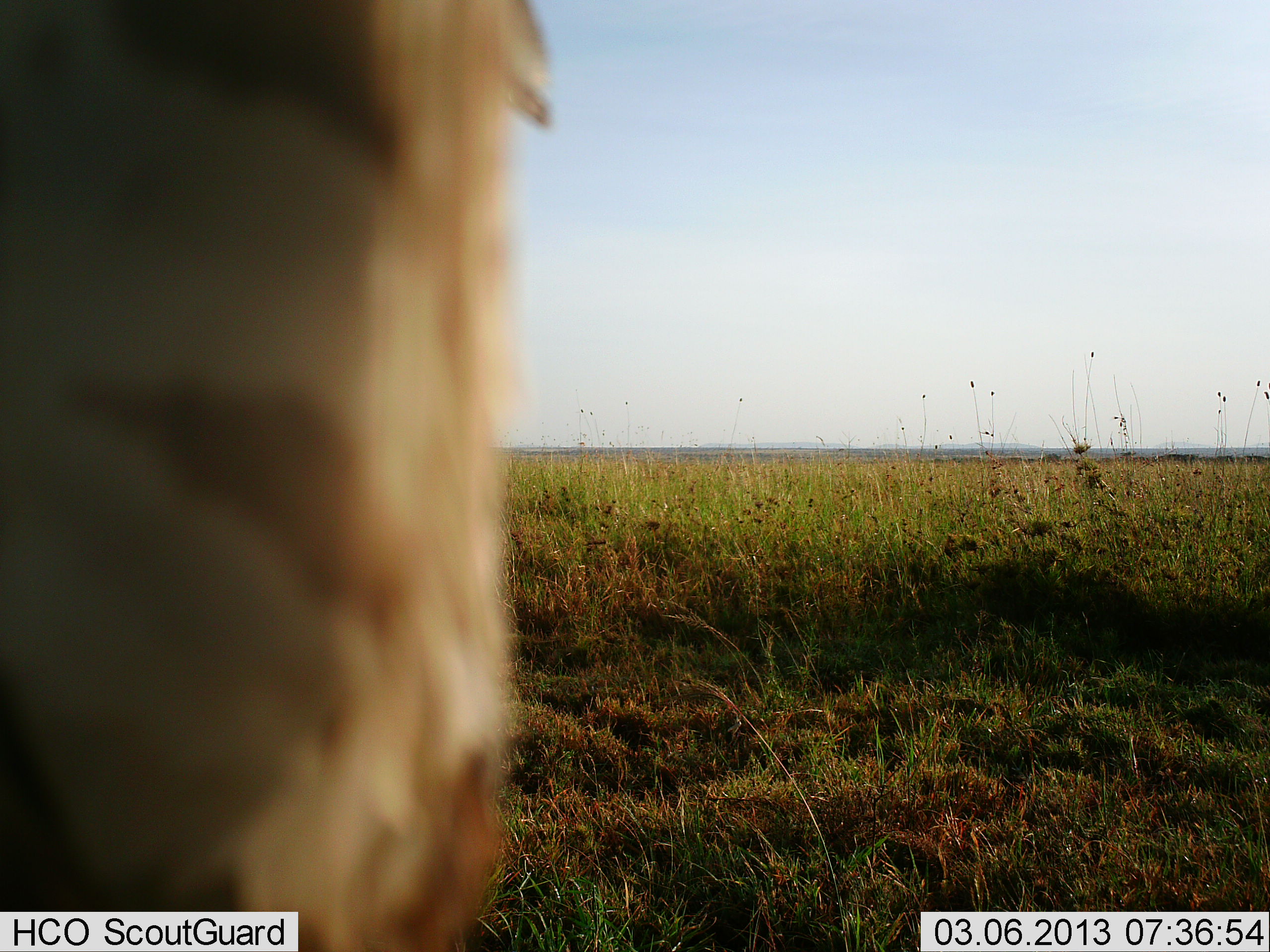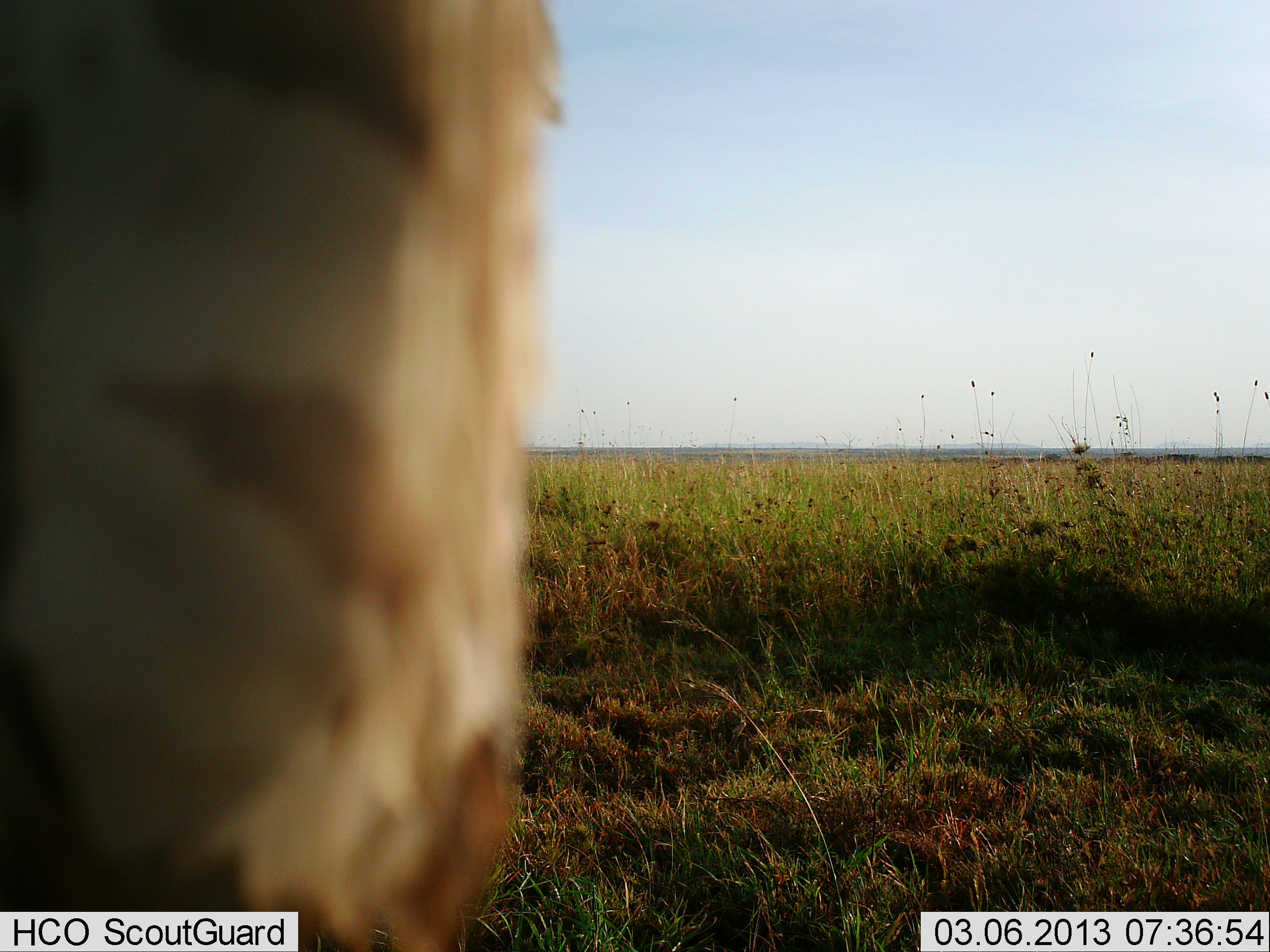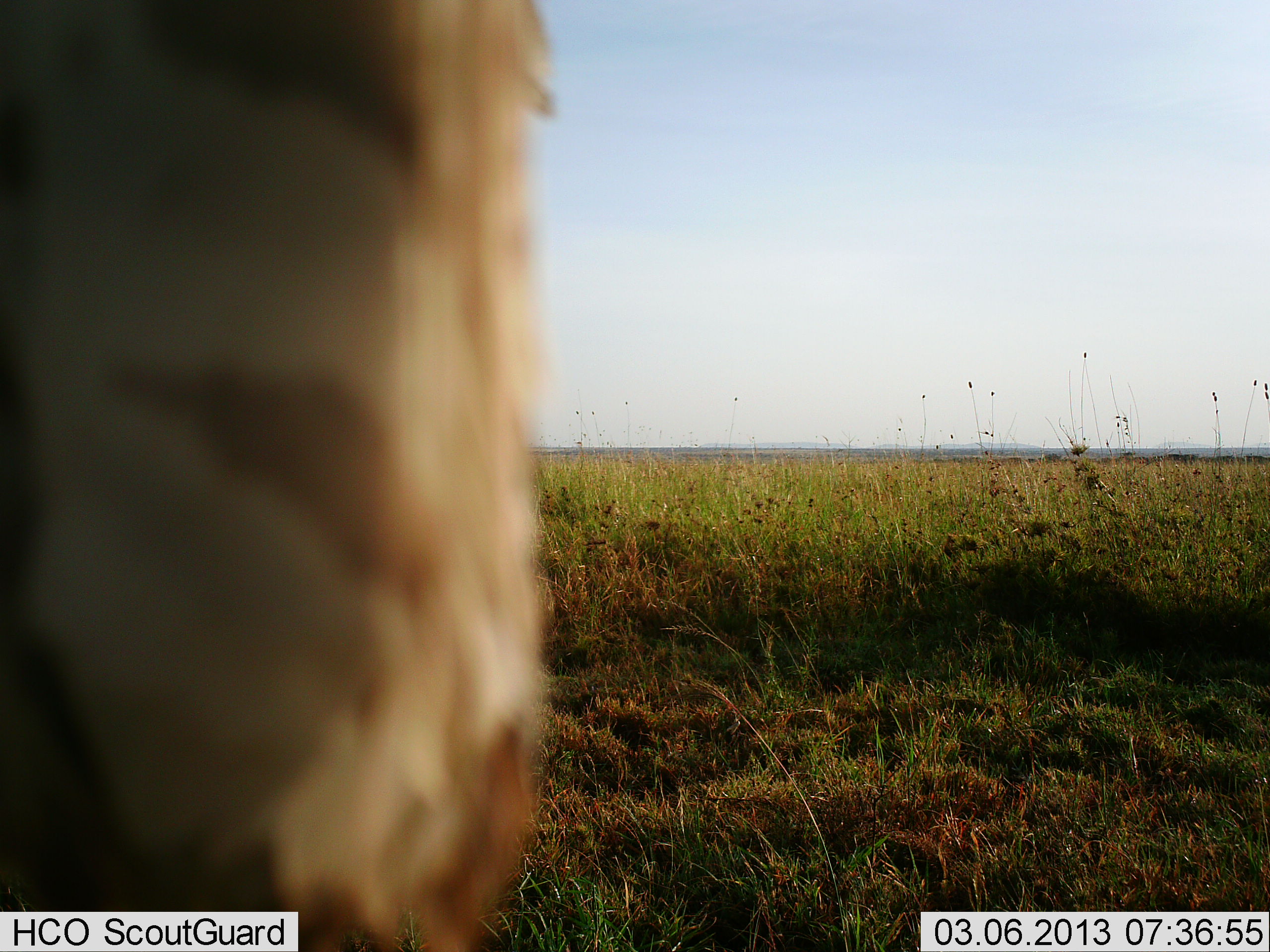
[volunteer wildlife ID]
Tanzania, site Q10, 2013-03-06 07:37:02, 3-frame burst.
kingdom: Animalia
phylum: Chordata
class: Aves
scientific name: Aves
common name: bird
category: otherbird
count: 1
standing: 25%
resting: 75%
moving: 0%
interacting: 0%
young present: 0%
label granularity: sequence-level